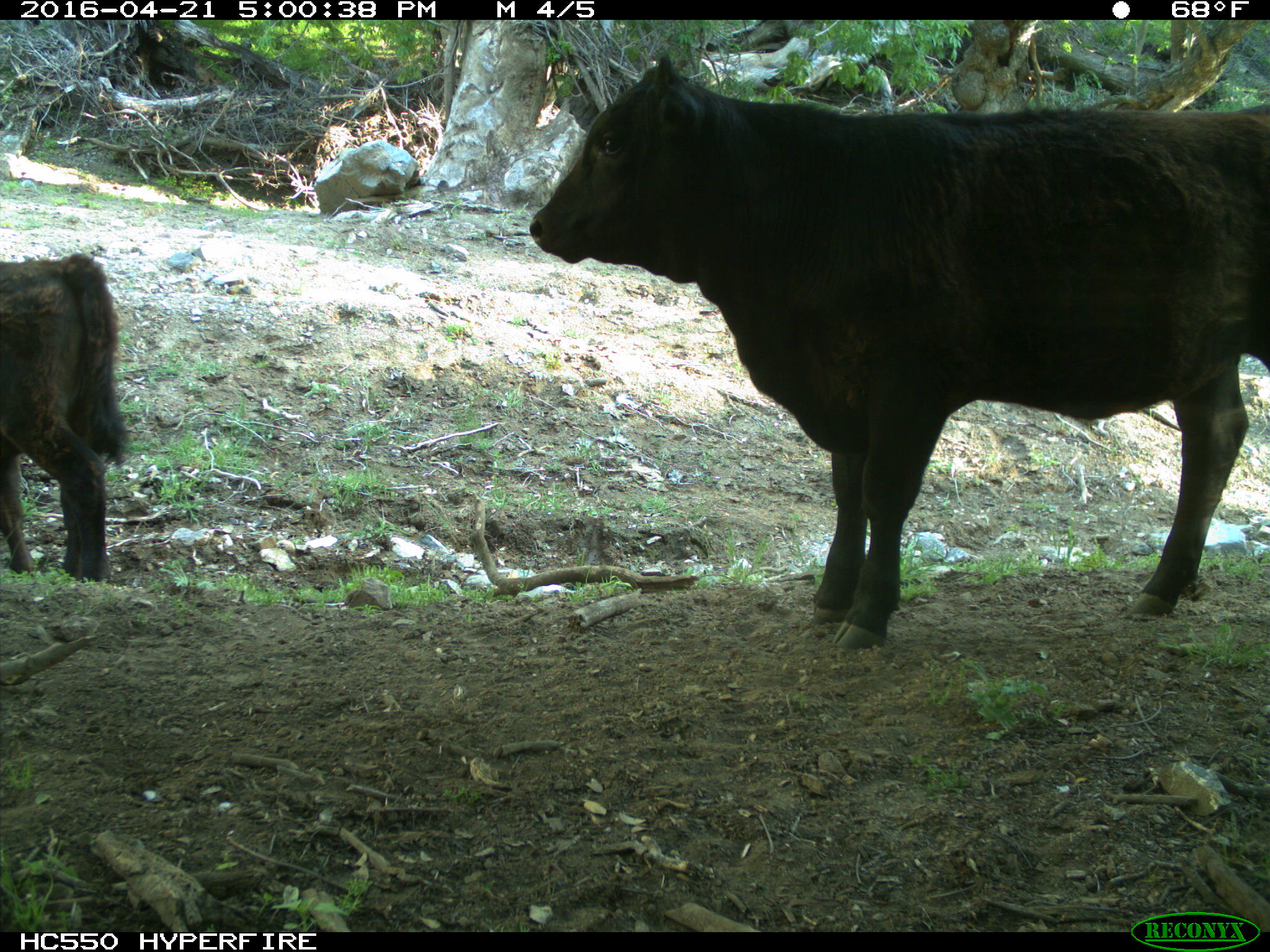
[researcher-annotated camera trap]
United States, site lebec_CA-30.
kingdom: Animalia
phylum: Chordata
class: Mammalia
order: Artiodactyla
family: Bovidae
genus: Bos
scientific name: Bos taurus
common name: domestic cow